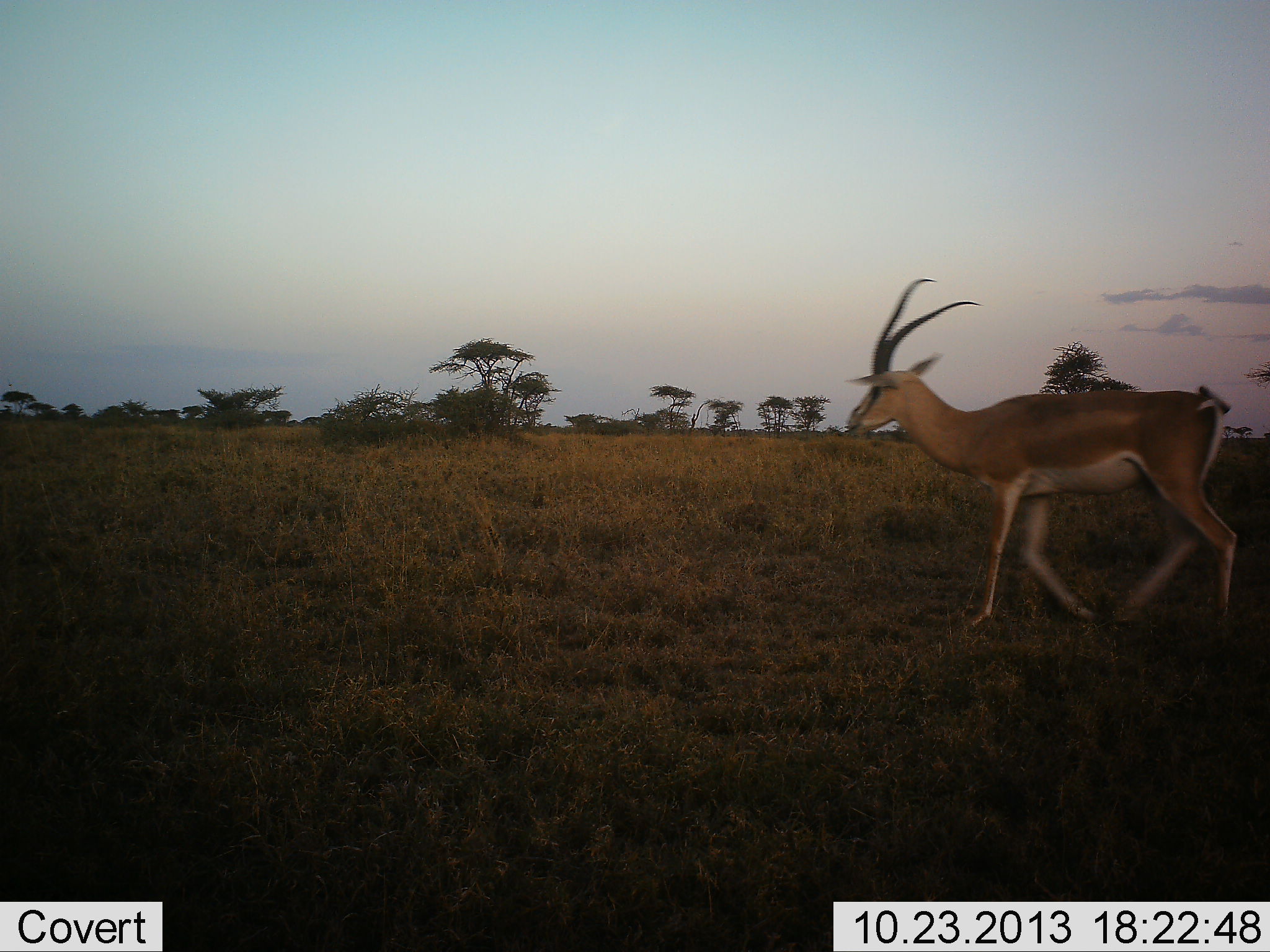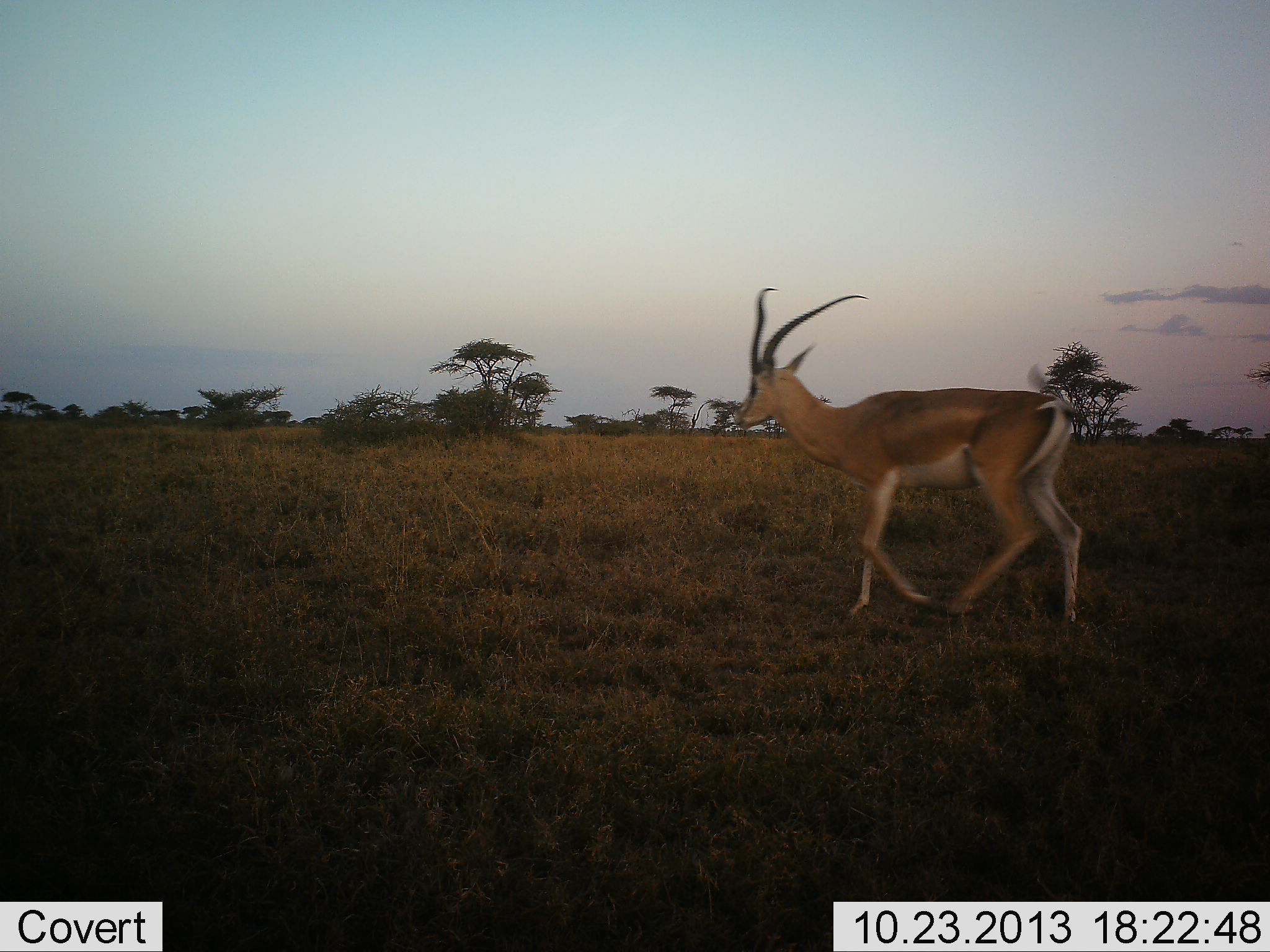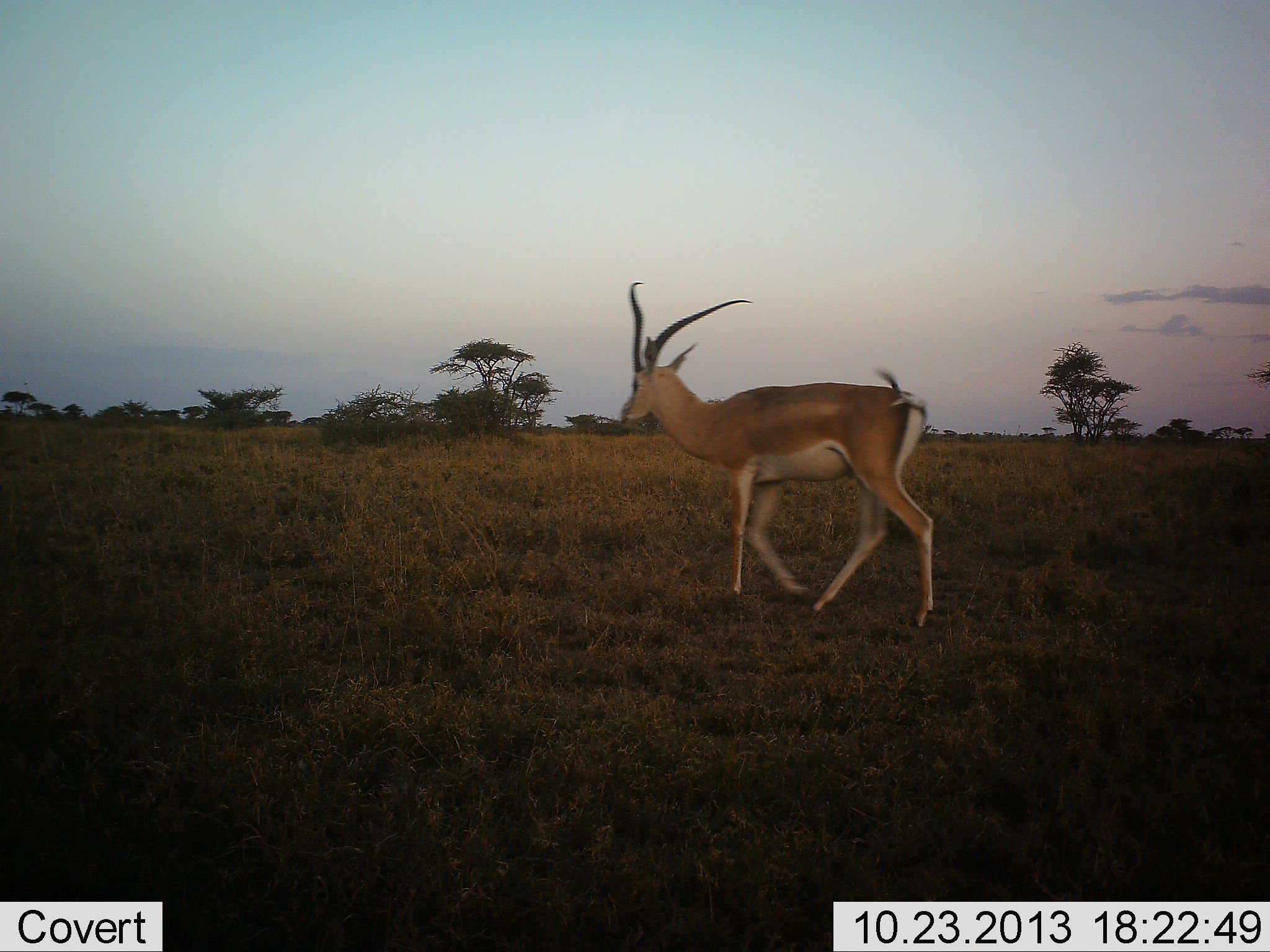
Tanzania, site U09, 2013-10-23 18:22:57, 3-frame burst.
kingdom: Animalia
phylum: Chordata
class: Mammalia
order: Artiodactyla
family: Bovidae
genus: Nanger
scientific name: Nanger granti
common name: grant's gazelle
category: gazellegrants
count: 1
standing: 0%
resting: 0%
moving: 100%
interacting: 0%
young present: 0%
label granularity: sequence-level